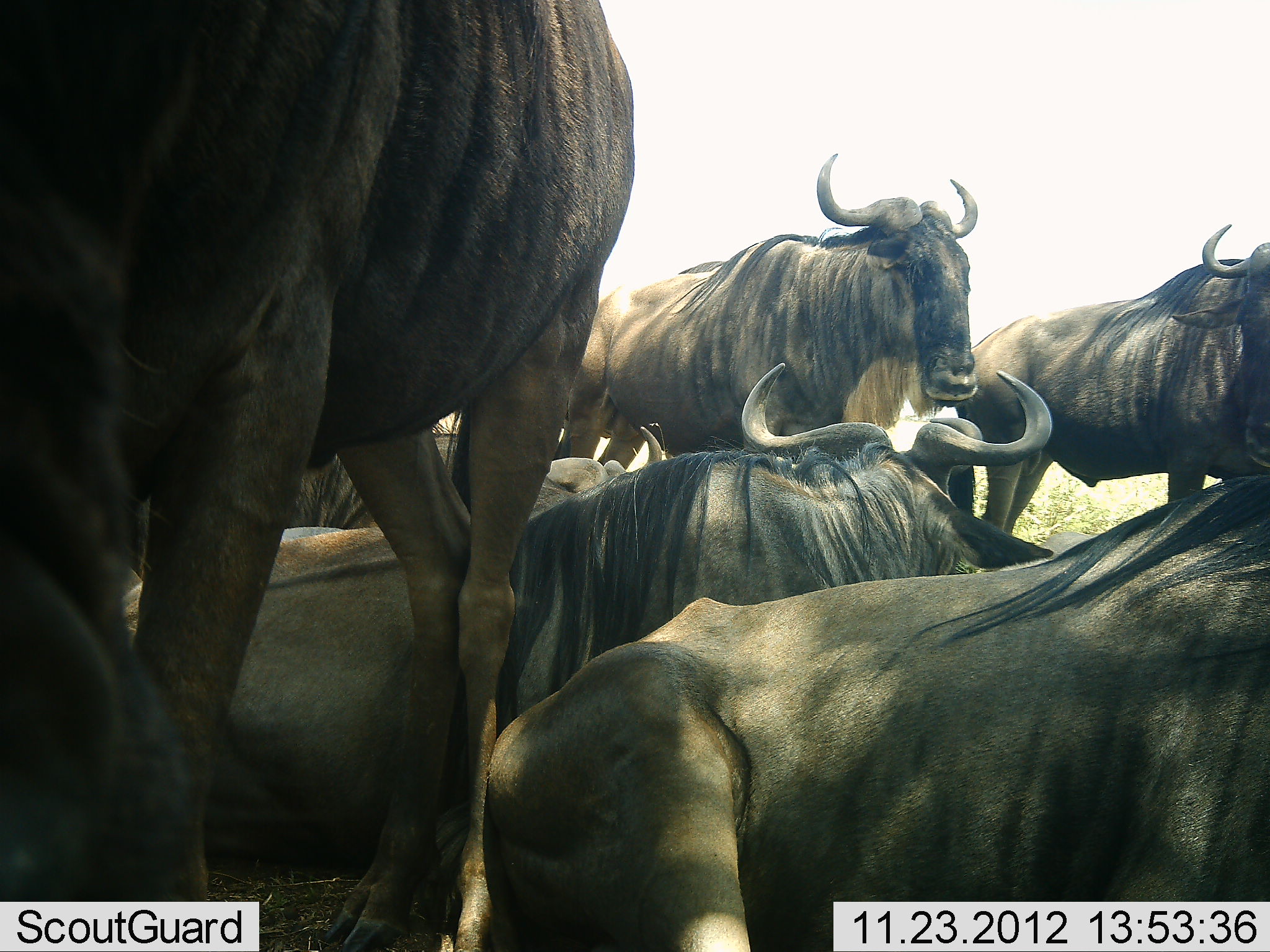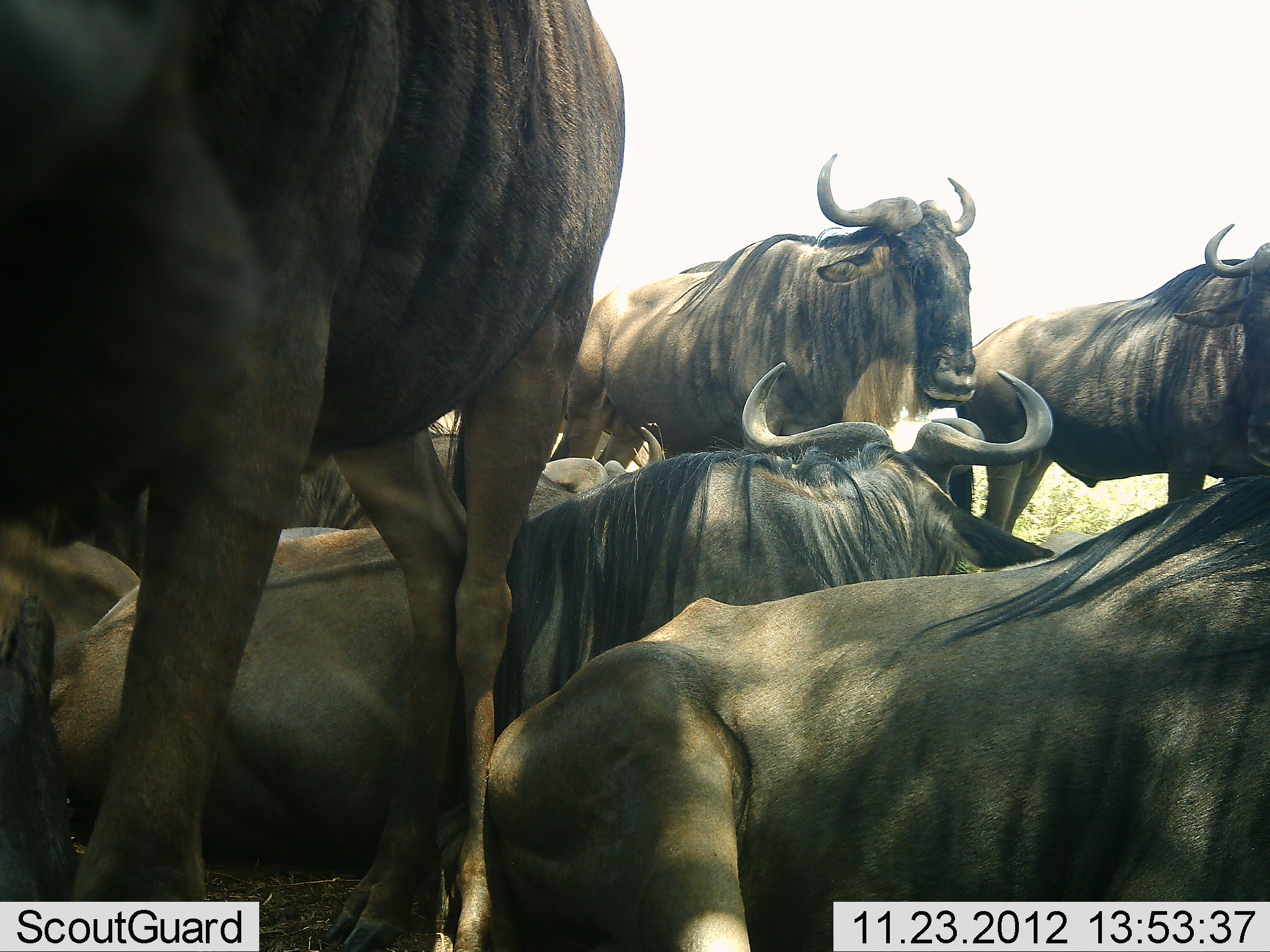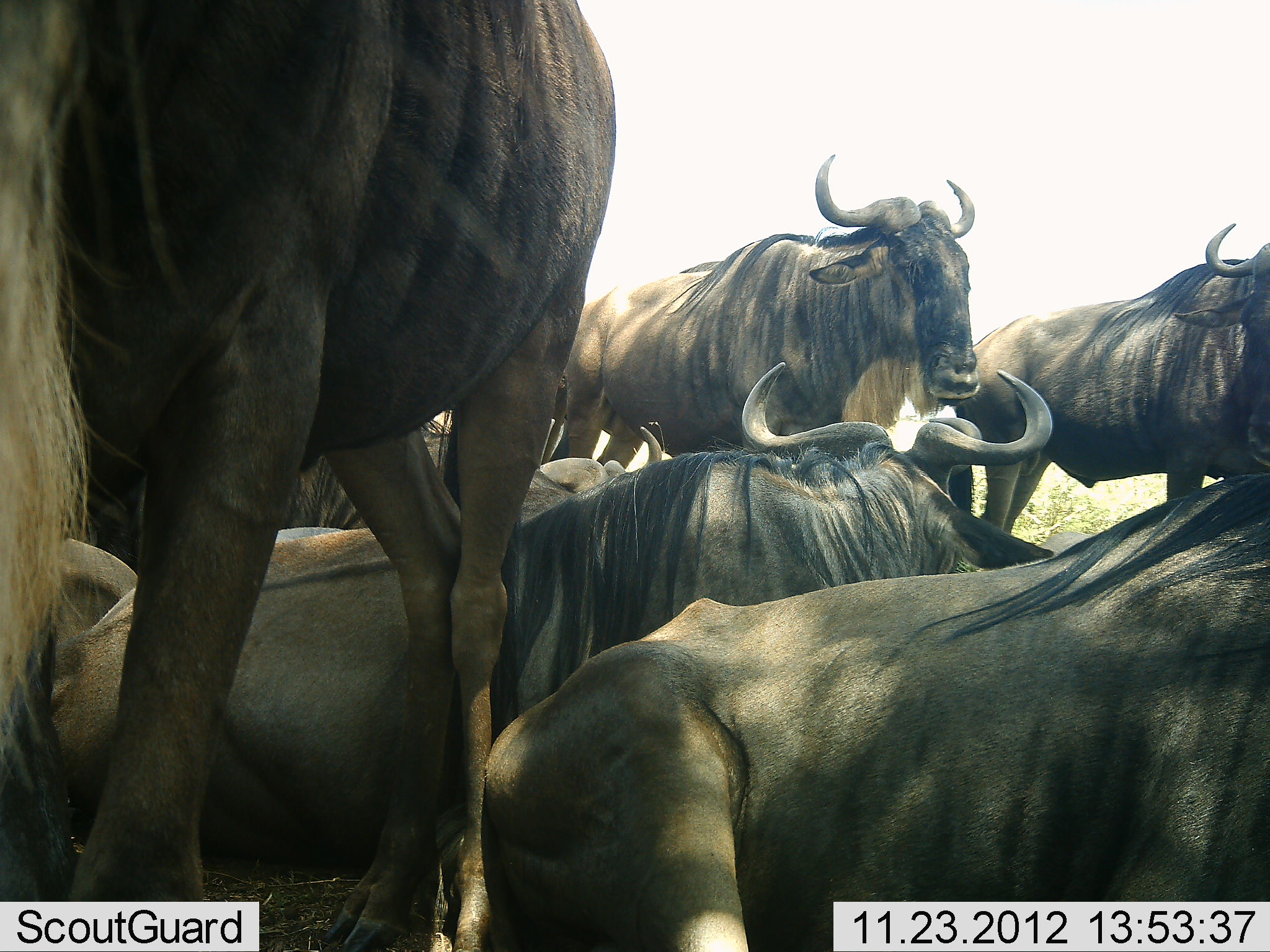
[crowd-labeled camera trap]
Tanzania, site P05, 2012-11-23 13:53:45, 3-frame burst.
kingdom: Animalia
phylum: Chordata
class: Mammalia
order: Artiodactyla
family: Bovidae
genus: Connochaetes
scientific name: Connochaetes taurinus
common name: blue wildebeest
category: wildebeest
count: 7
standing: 90%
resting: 100%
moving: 10%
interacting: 10%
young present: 0%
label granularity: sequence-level